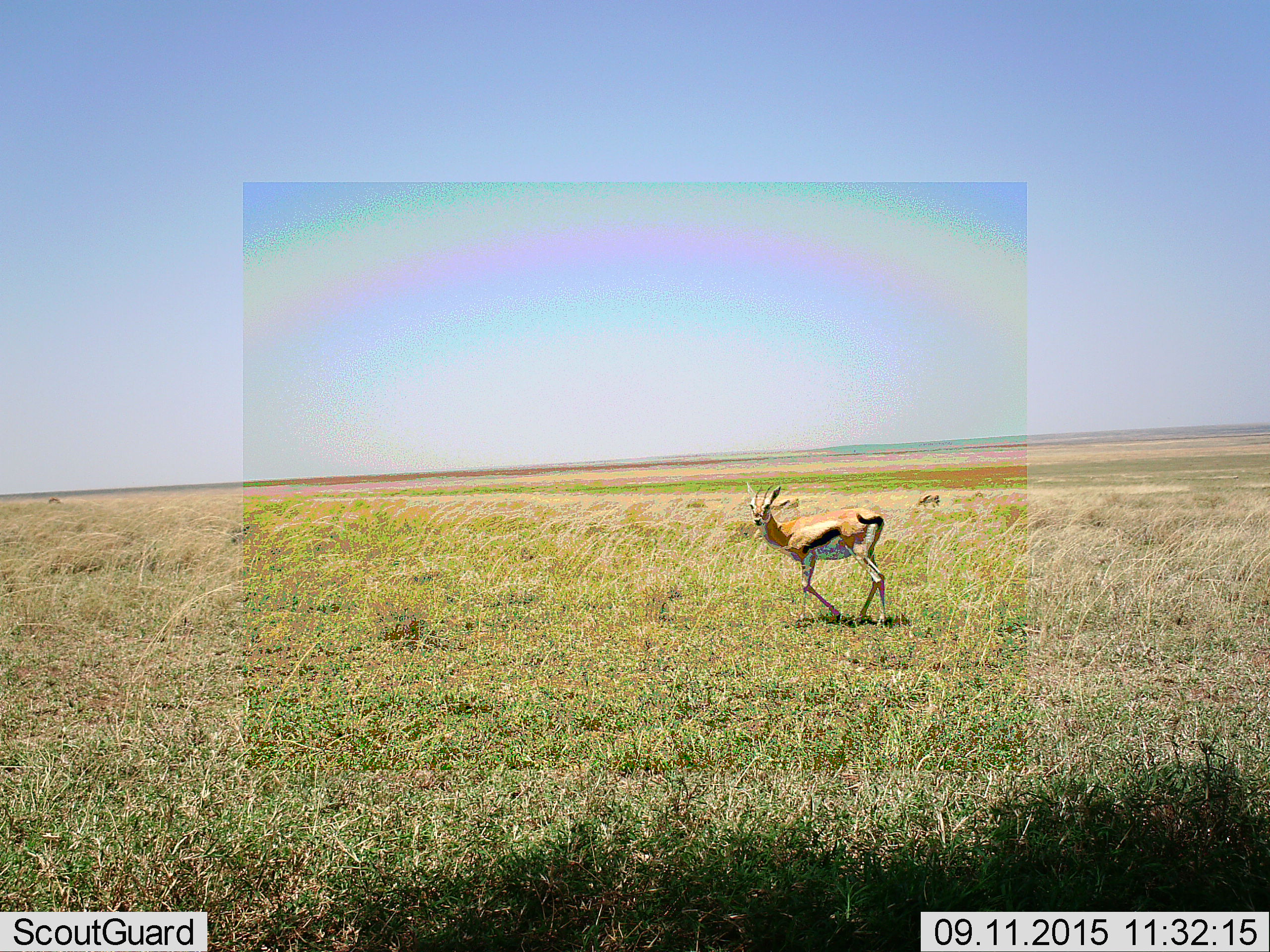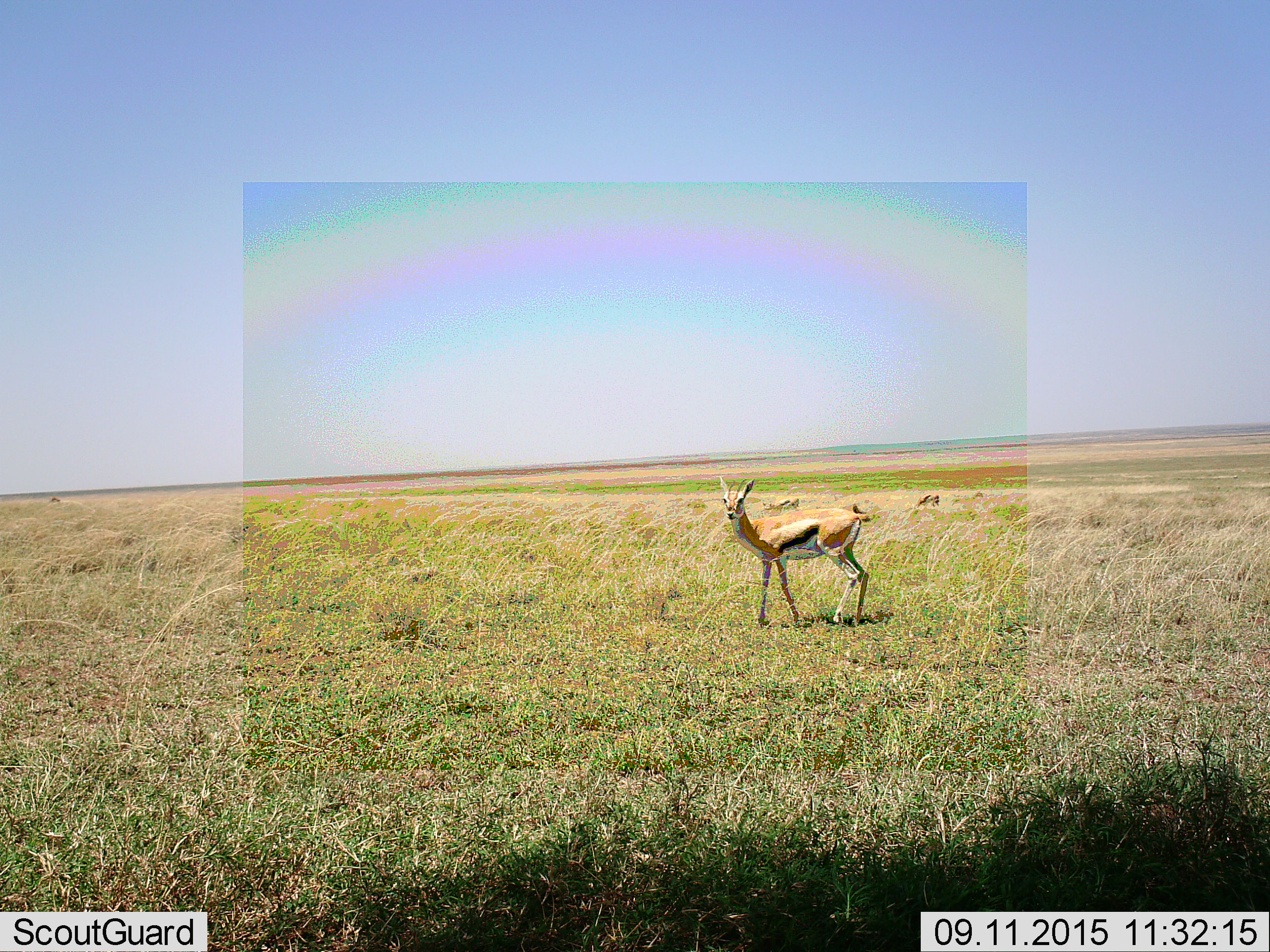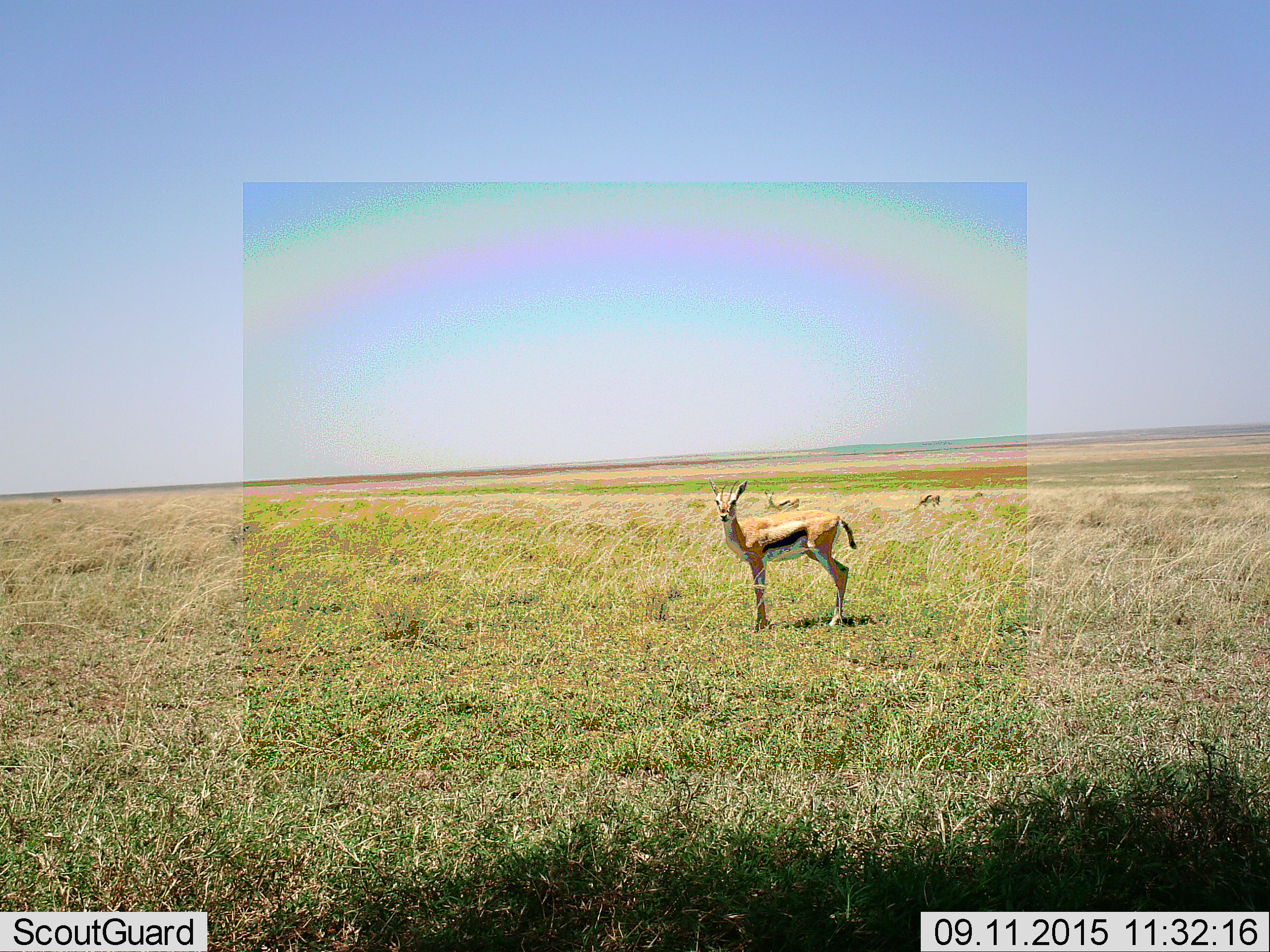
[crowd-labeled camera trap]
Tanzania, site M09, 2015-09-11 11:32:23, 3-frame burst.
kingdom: Animalia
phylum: Chordata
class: Mammalia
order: Artiodactyla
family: Bovidae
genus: Eudorcas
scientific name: Eudorcas thomsonii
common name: thomson's gazelle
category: gazellethomsons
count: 4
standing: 64%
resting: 0%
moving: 73%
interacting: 0%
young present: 0%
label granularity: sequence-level